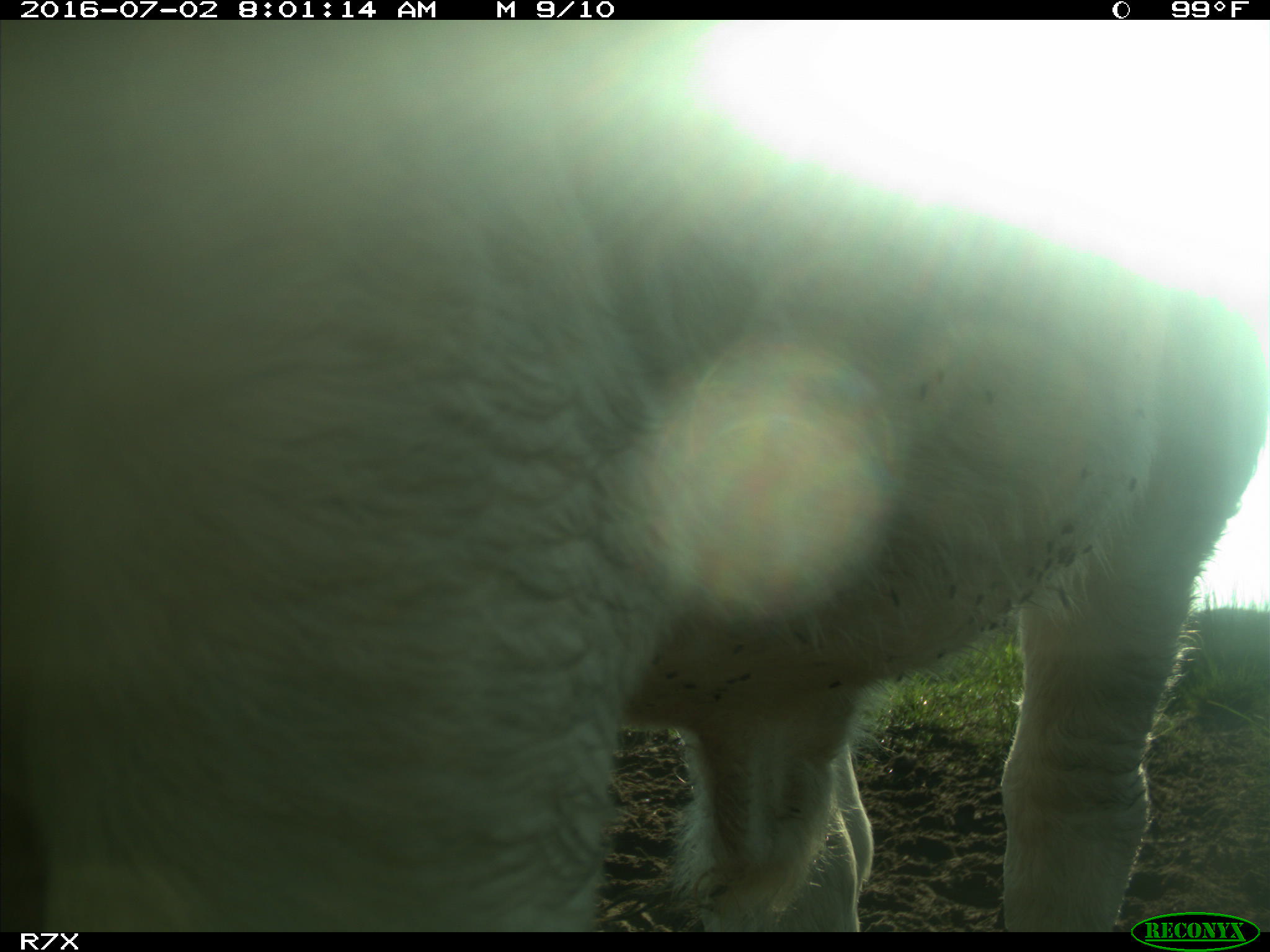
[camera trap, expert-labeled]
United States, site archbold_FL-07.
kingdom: Animalia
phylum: Chordata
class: Mammalia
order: Artiodactyla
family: Bovidae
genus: Bos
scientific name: Bos taurus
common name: domestic cow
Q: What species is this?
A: Bos taurus (domestic cow).